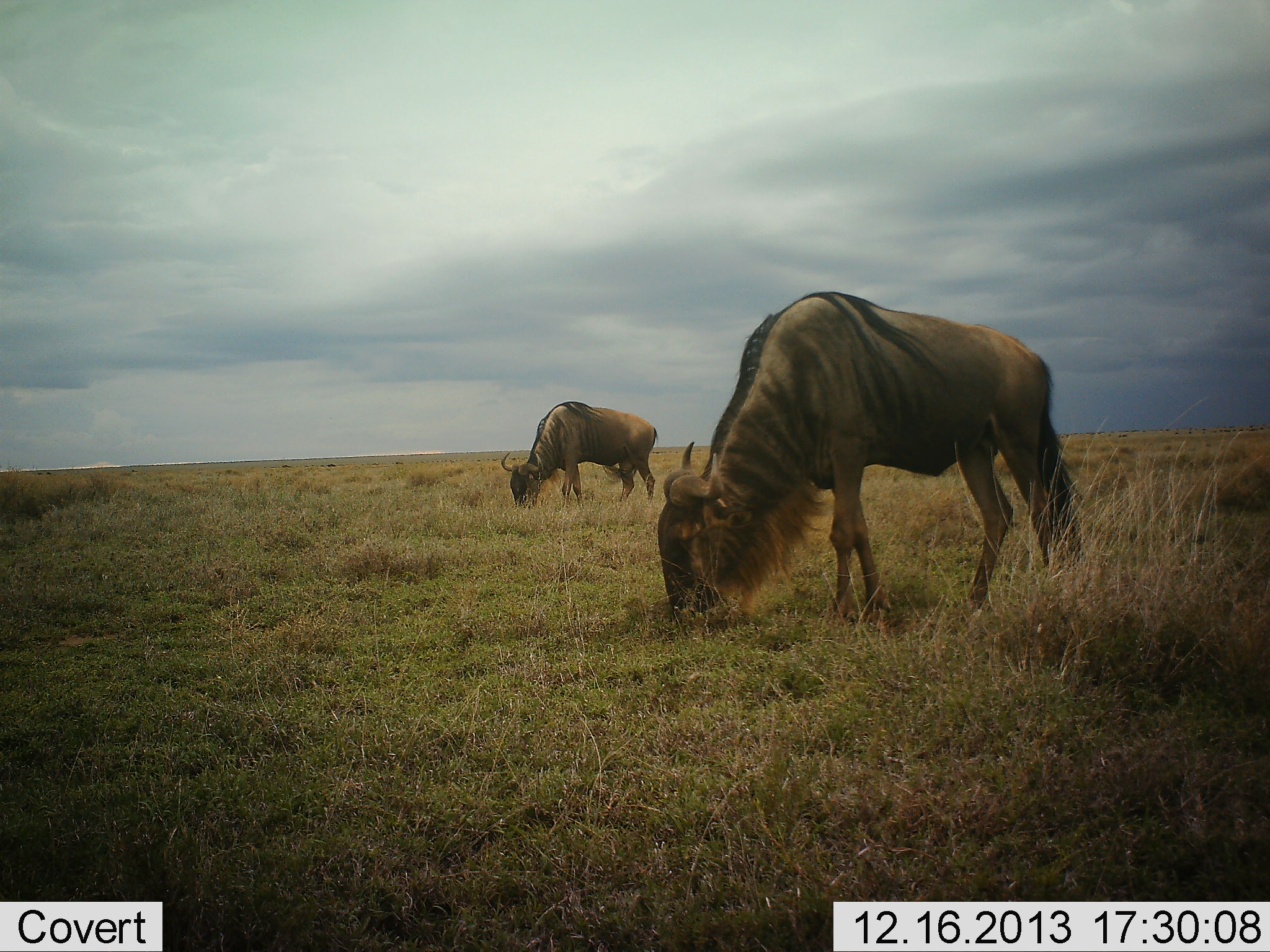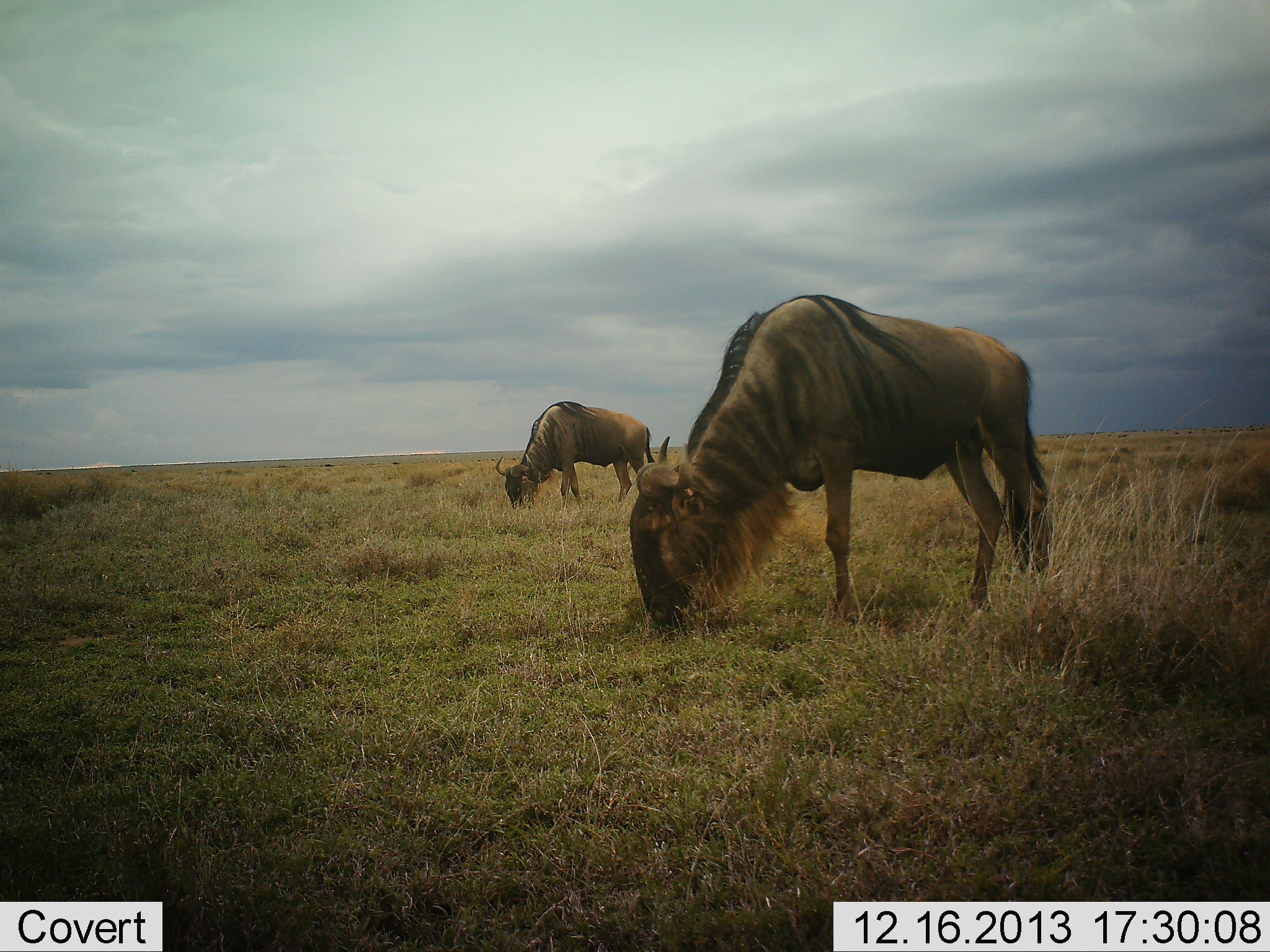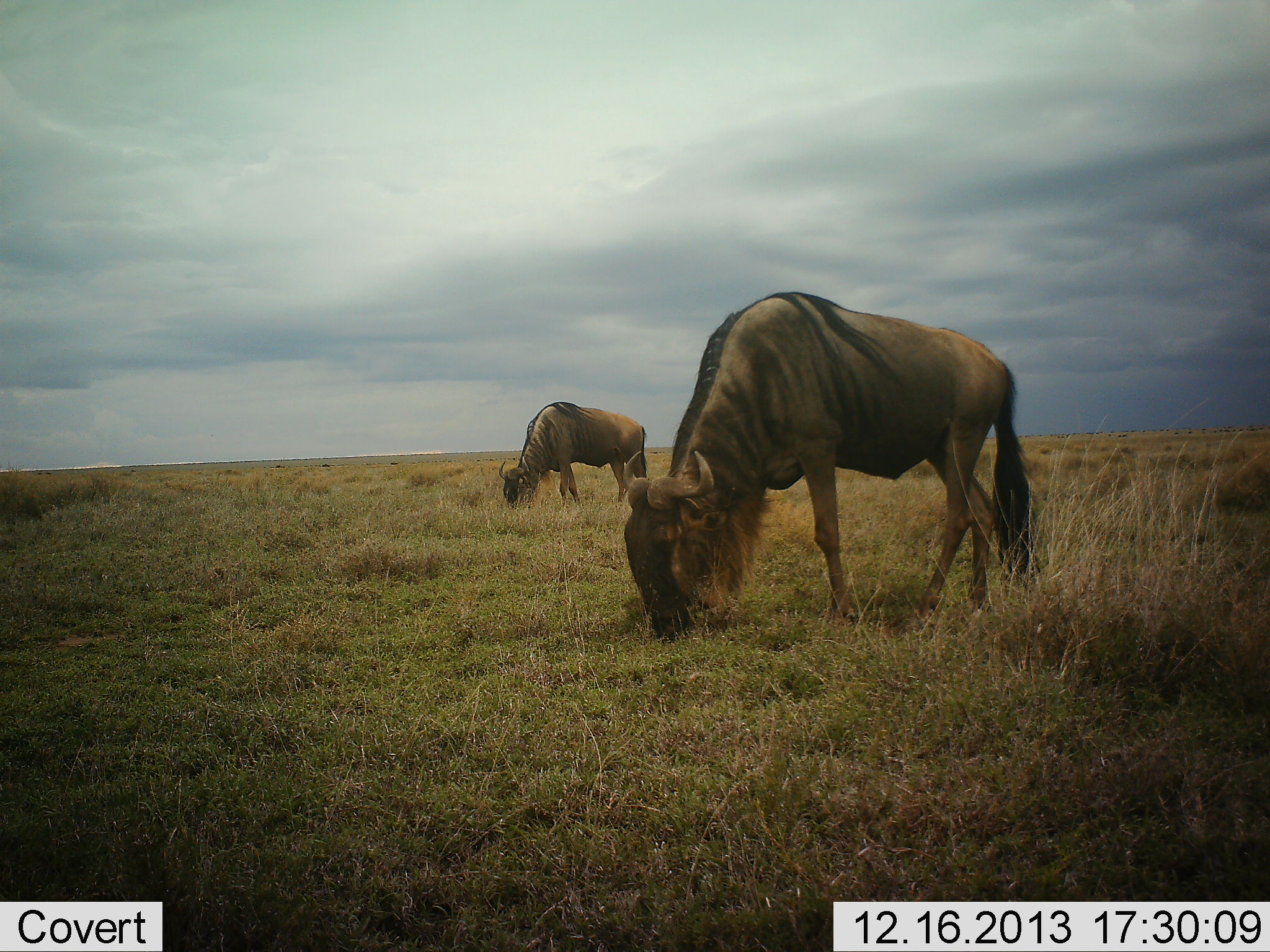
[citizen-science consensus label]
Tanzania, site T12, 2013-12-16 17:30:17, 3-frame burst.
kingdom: Animalia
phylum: Chordata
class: Mammalia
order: Artiodactyla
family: Bovidae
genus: Connochaetes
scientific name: Connochaetes taurinus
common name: blue wildebeest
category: wildebeest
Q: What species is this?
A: Wildebeest (blue wildebeest) (Connochaetes taurinus).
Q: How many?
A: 2.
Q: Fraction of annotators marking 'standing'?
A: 20%.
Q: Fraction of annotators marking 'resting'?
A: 0%.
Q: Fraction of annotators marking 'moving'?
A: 10%.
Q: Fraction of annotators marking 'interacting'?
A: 0%.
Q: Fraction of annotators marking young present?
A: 0%.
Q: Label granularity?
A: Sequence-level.